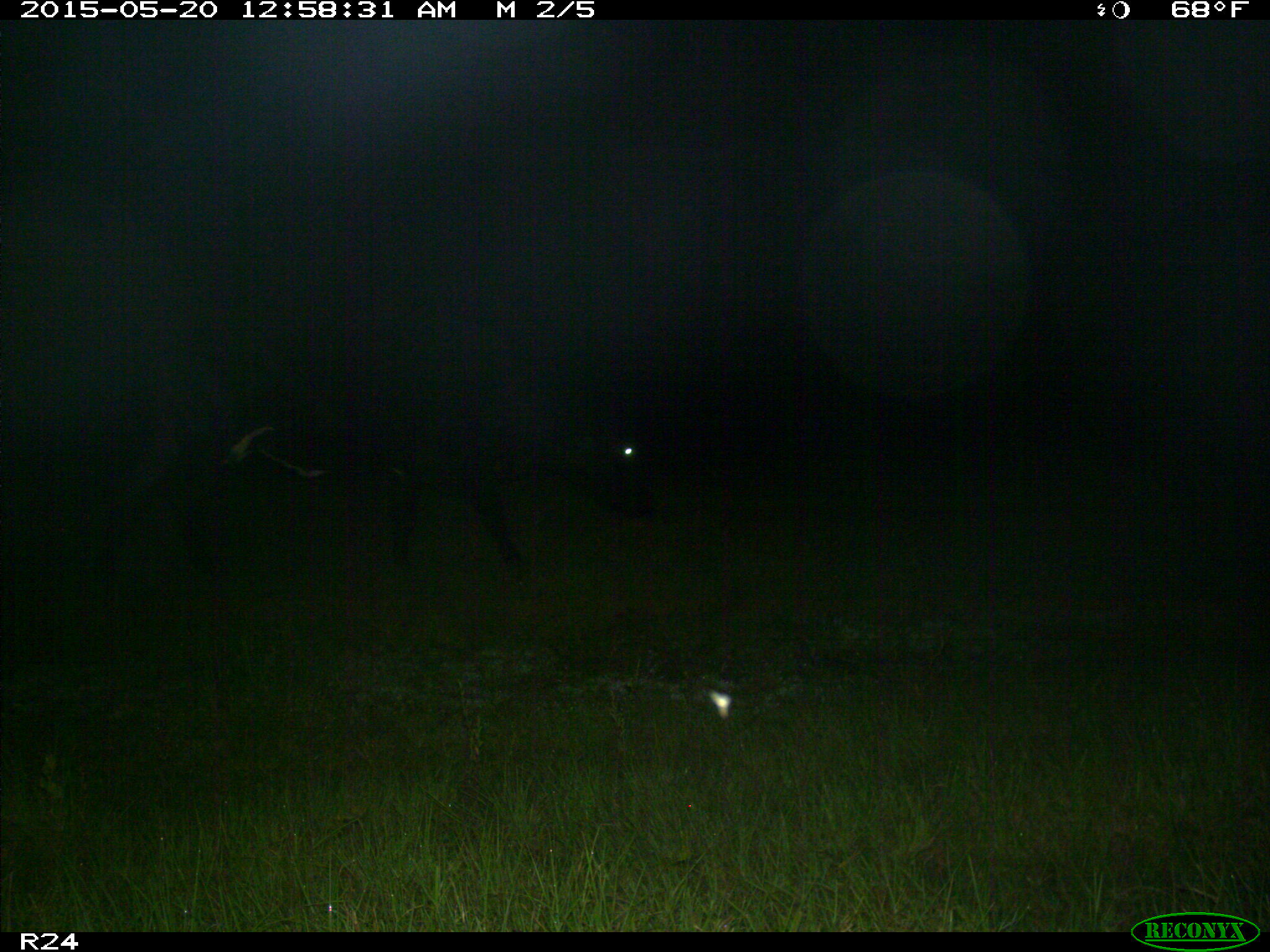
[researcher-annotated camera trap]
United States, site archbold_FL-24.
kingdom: Animalia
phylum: Chordata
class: Mammalia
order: Artiodactyla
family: Bovidae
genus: Bos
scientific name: Bos taurus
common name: domestic cow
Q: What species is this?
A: Bos taurus (domestic cow).